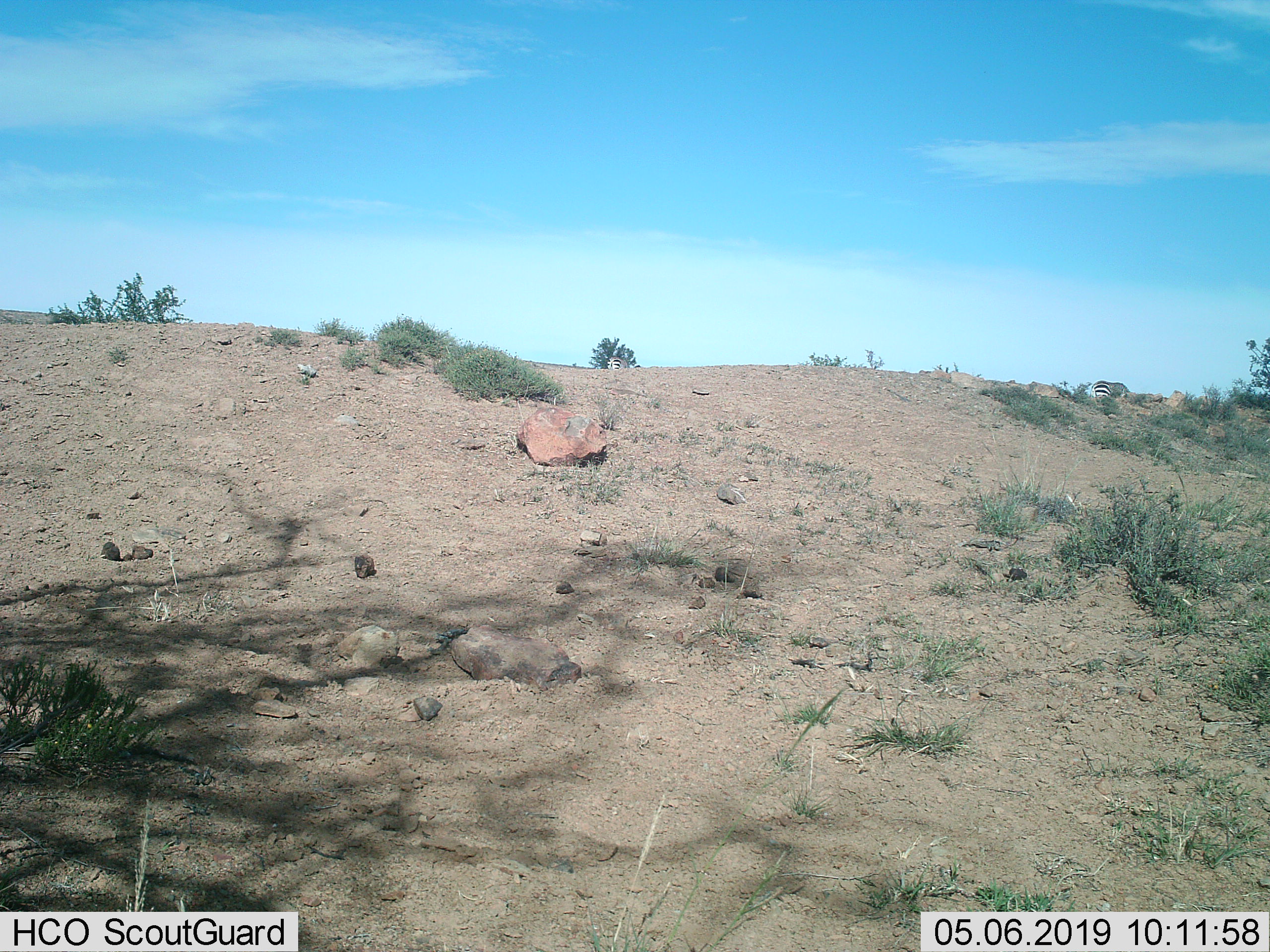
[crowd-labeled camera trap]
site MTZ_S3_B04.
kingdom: Animalia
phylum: Chordata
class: Mammalia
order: Perissodactyla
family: Equidae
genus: Equus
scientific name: Equus zebra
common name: mountain zebra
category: zebramountain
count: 2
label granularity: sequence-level